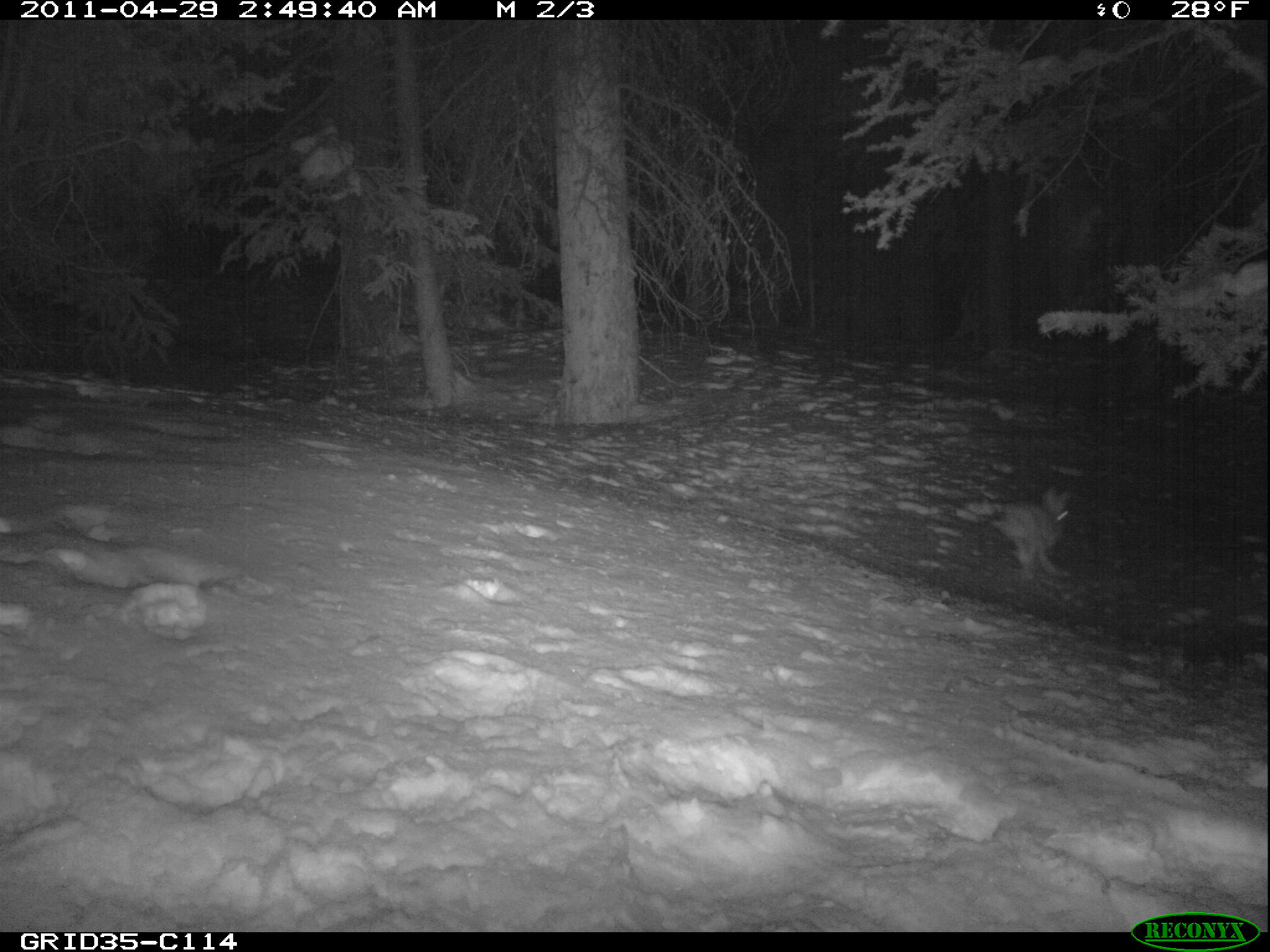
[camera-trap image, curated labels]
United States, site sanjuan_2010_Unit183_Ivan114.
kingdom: Animalia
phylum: Chordata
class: Mammalia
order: Lagomorpha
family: Leporidae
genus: Lepus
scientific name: Lepus americanus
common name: snowshoe hare